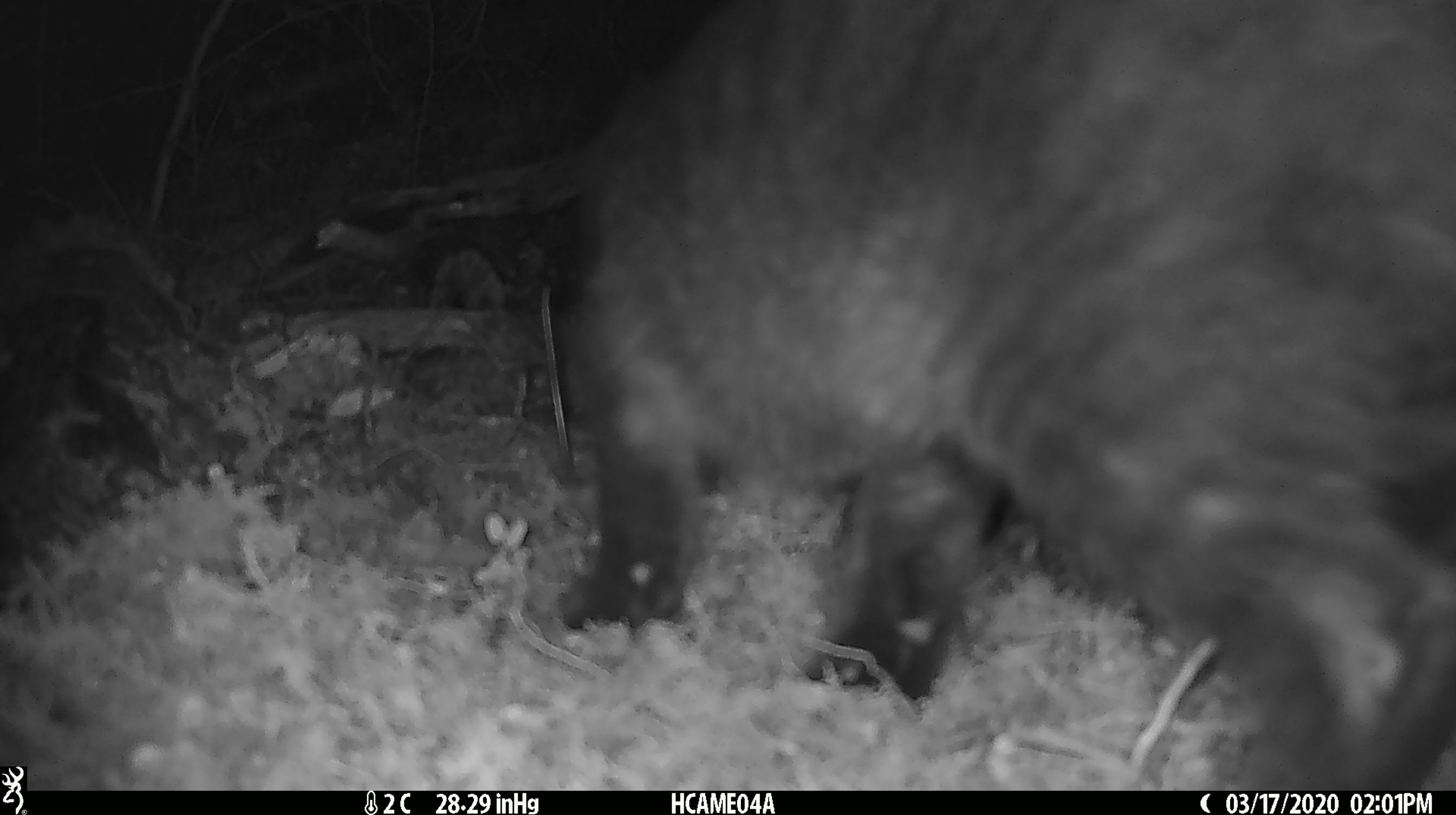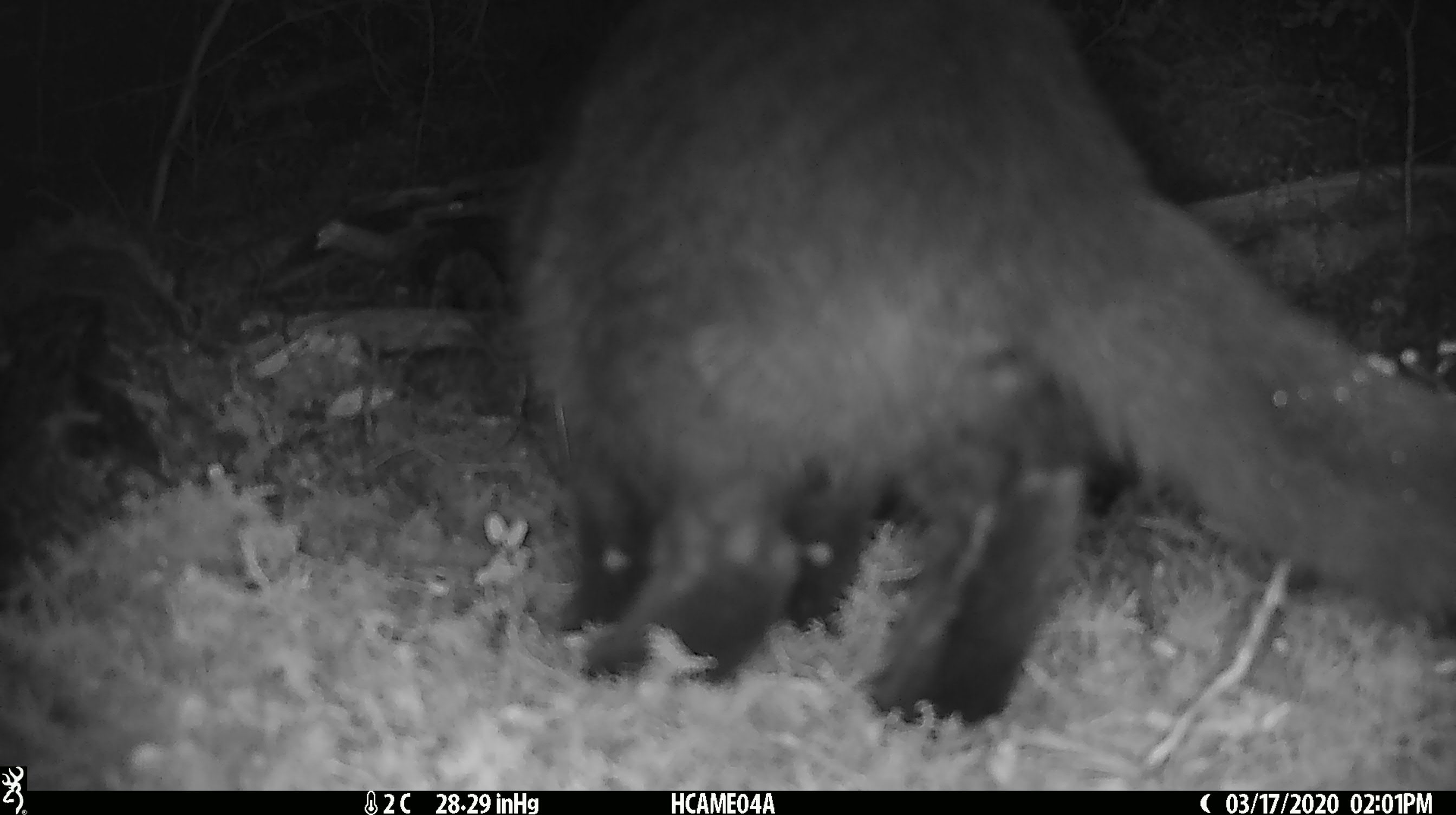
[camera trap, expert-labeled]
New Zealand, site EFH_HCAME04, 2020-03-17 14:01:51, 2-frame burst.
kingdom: Animalia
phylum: Chordata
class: Mammalia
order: Carnivora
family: Felidae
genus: Felis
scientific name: Felis catus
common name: domestic cat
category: cat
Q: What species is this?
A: Cat (domestic cat) (Felis catus).